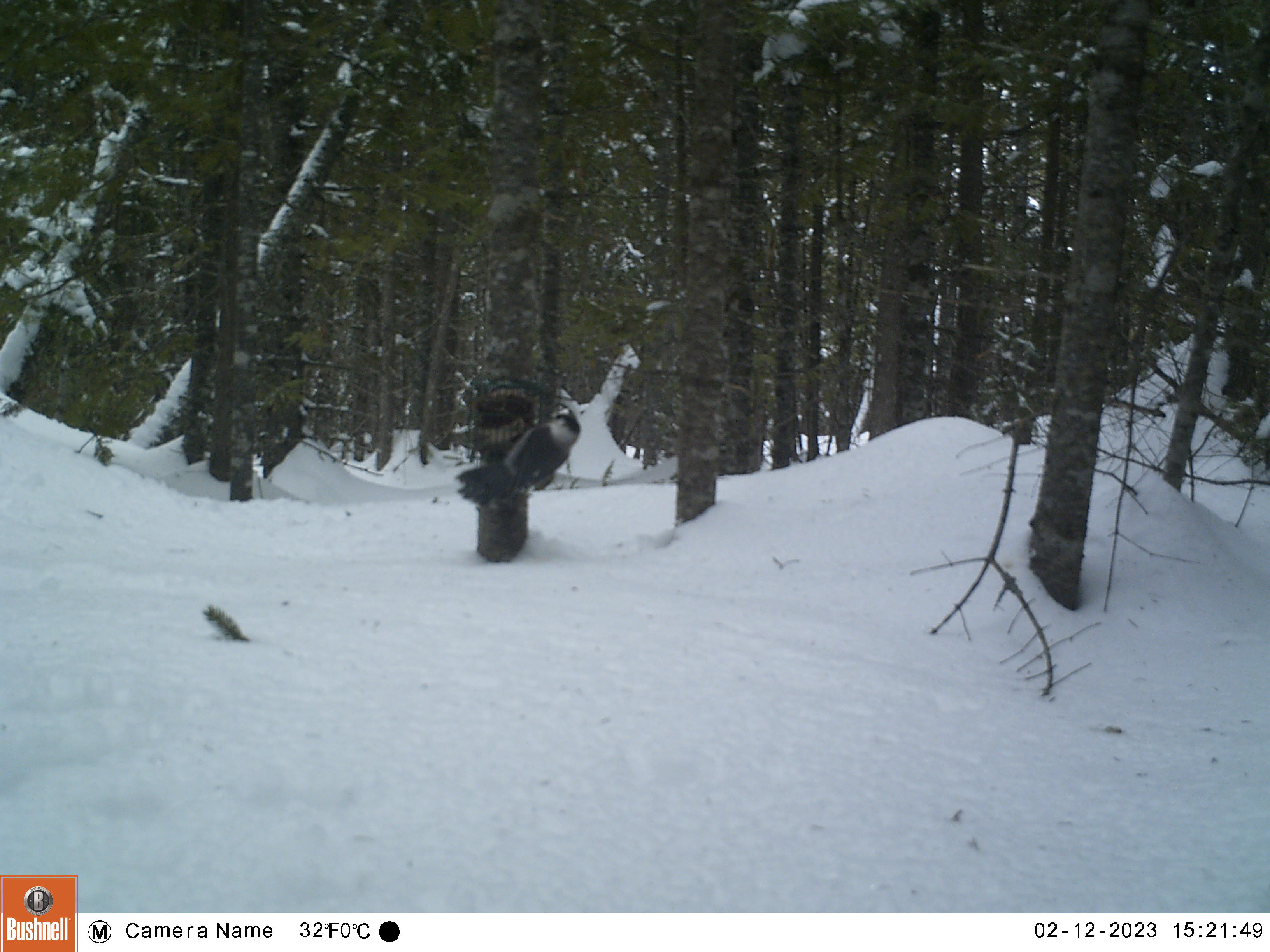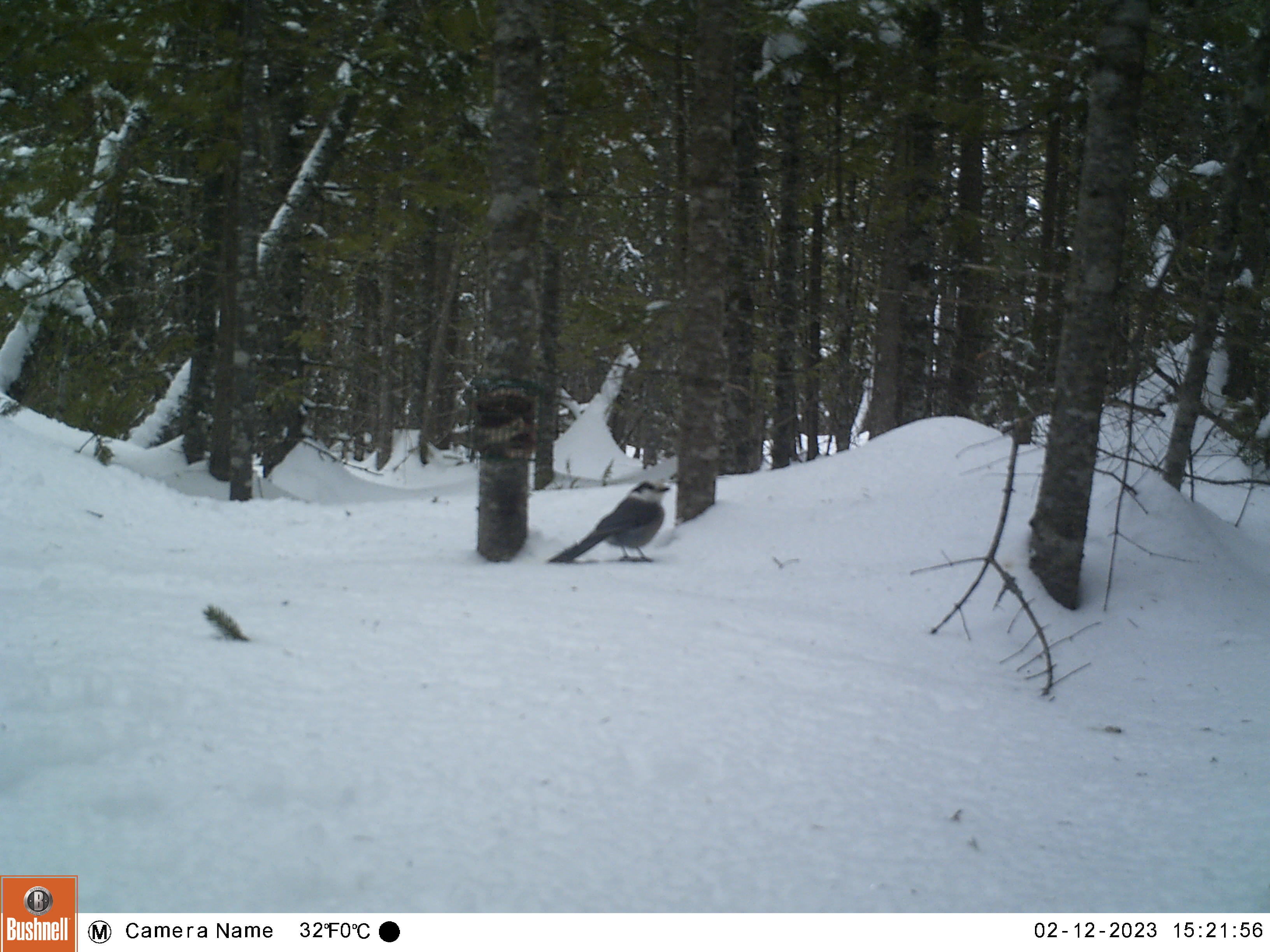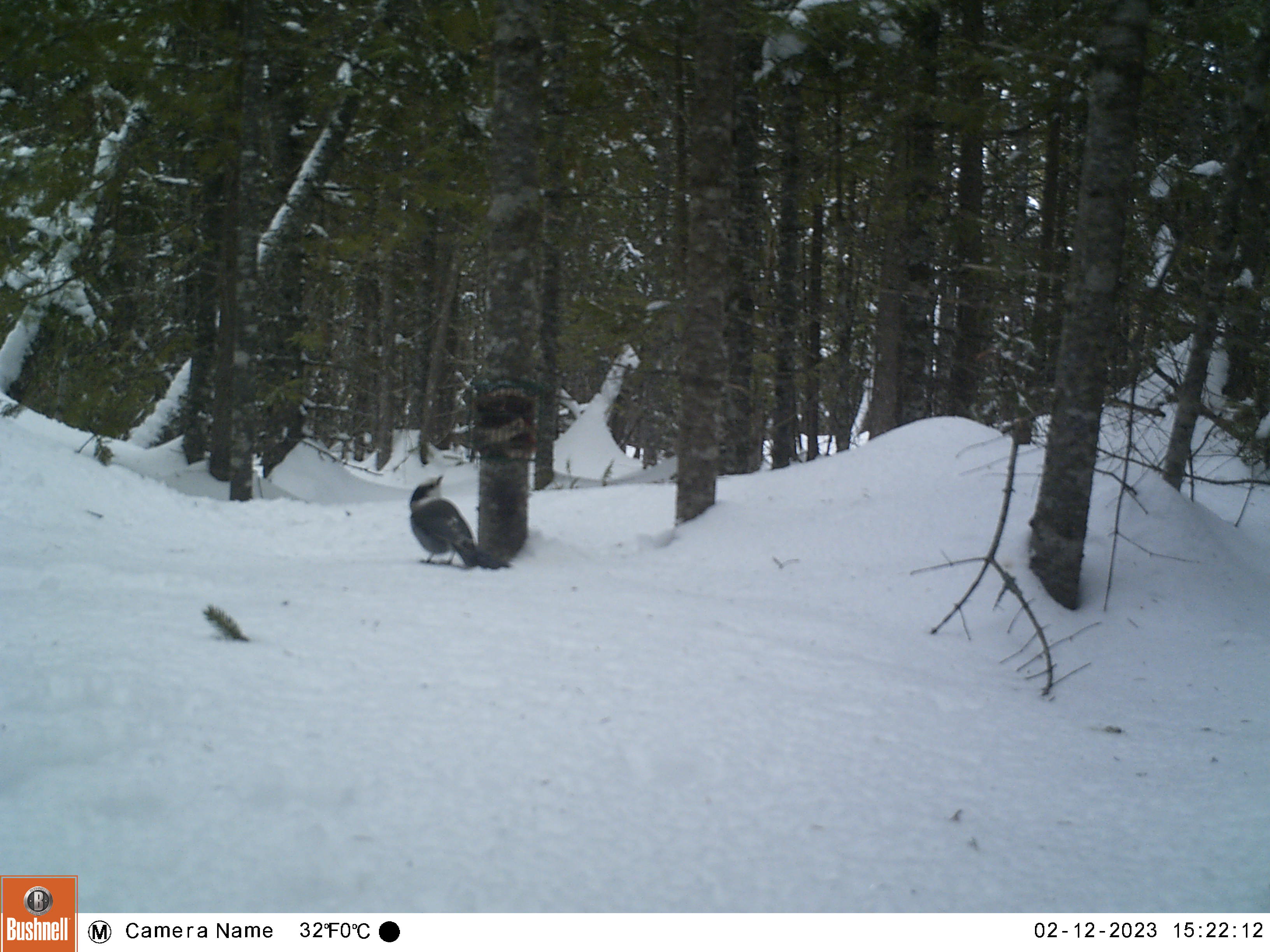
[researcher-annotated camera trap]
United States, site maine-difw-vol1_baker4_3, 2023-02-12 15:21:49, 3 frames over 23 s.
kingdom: Animalia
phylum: Chordata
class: Aves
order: Passeriformes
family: Corvidae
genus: Perisoreus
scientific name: Perisoreus canadensis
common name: canada jay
Canada jay (Perisoreus canadensis).